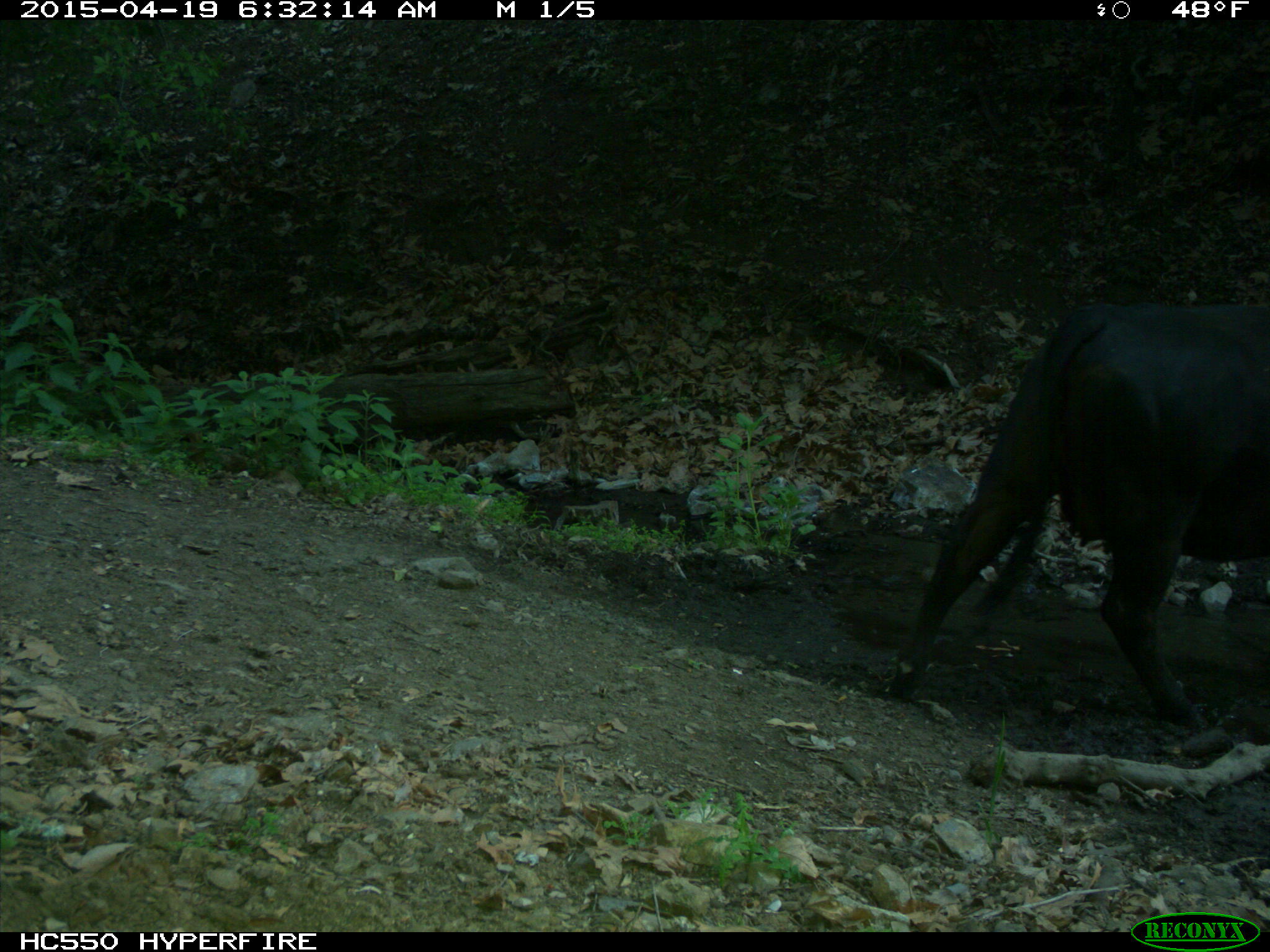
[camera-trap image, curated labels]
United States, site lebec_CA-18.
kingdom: Animalia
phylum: Chordata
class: Mammalia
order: Artiodactyla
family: Bovidae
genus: Bos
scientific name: Bos taurus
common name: domestic cow